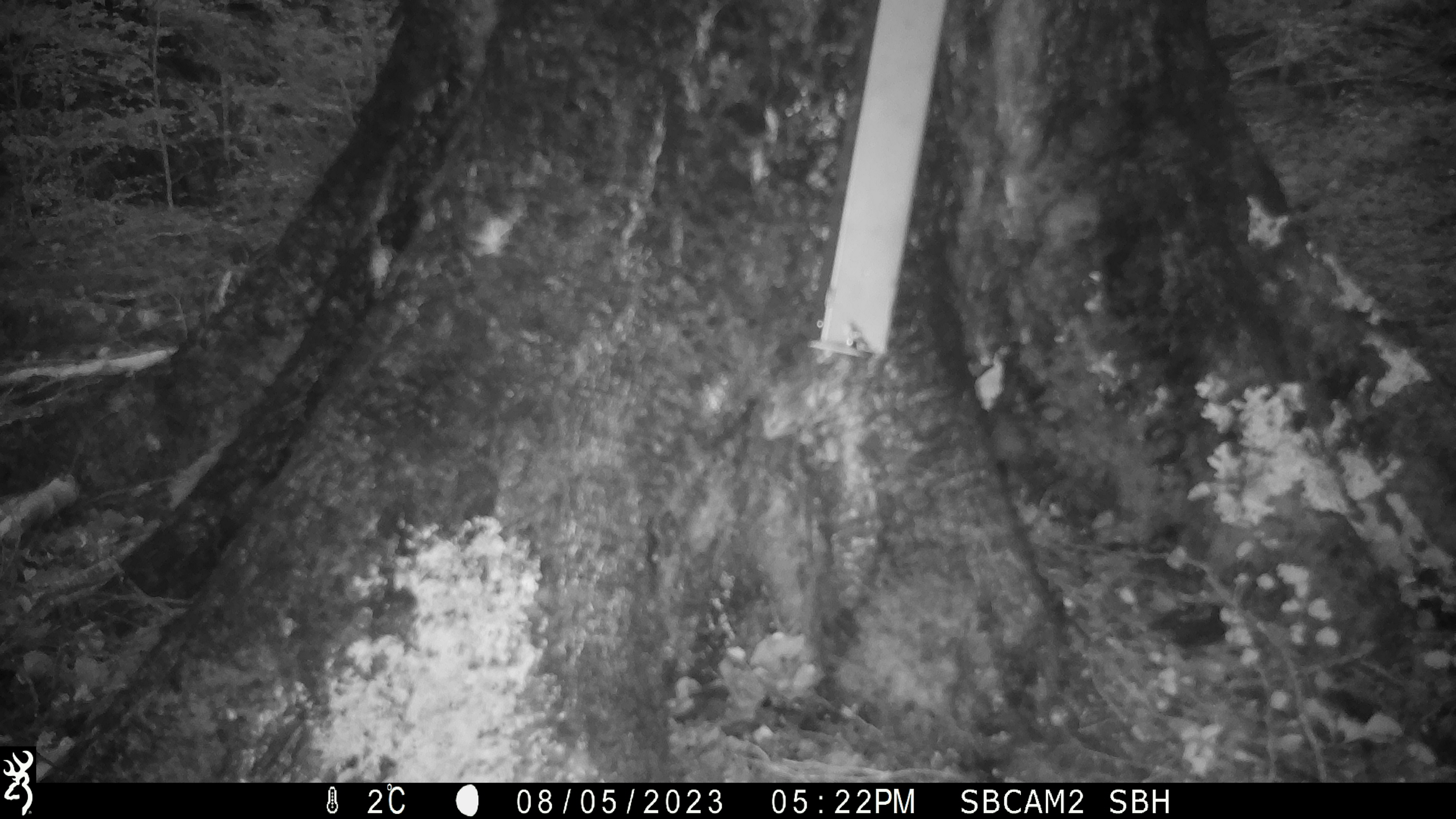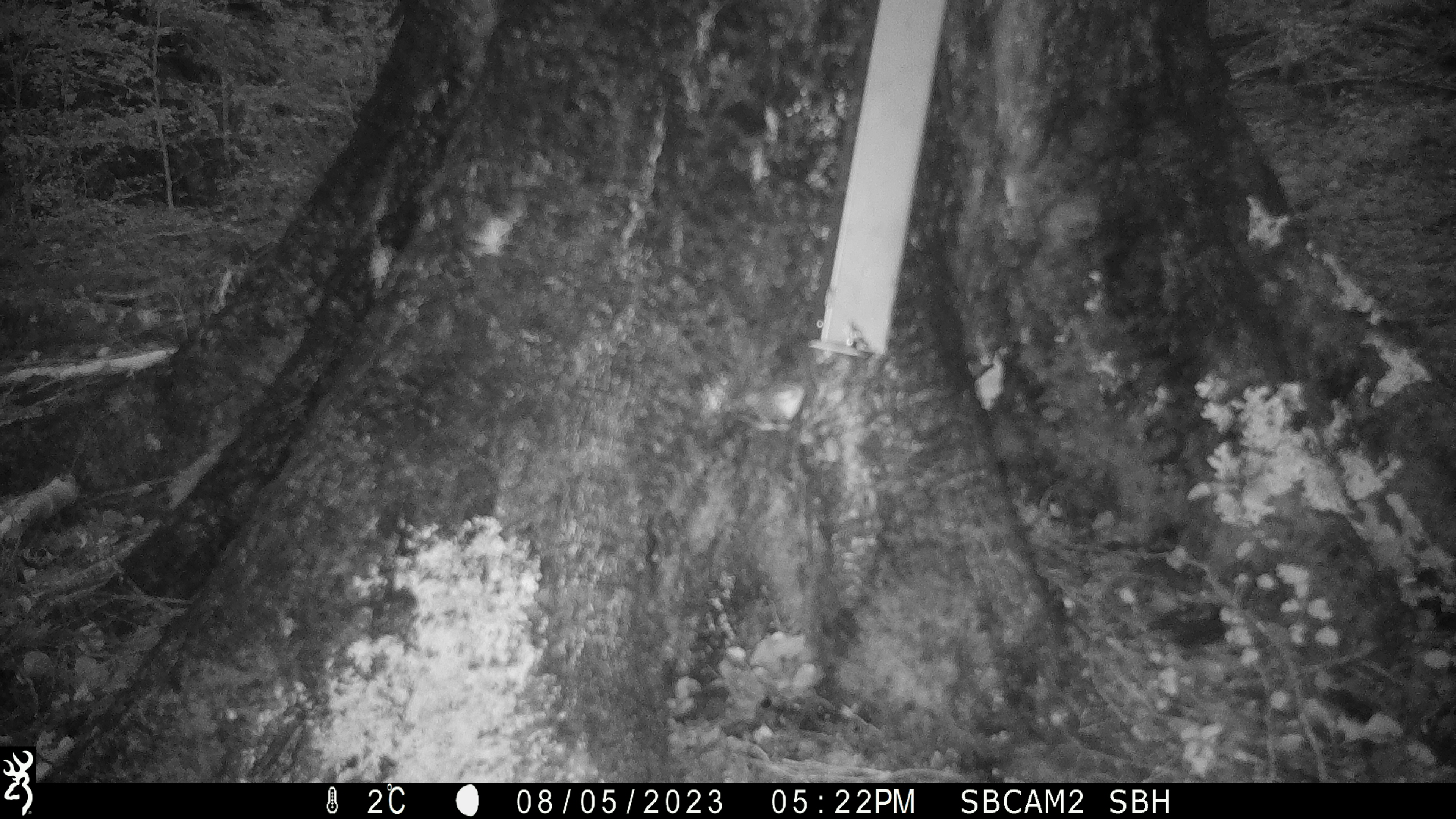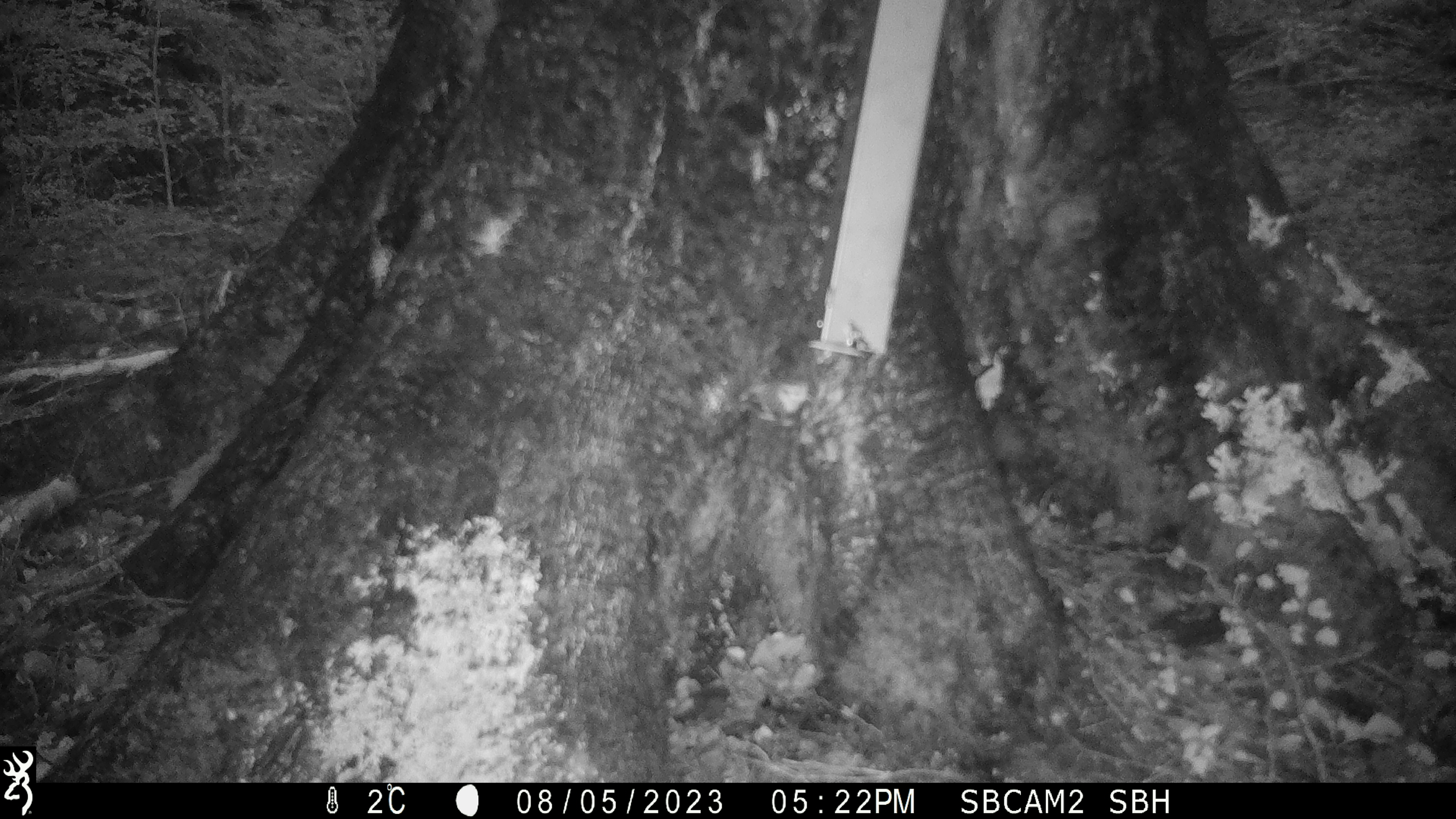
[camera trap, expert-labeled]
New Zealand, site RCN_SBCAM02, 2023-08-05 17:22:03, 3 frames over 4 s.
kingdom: Animalia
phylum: Chordata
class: Aves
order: Passeriformes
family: Acanthisittidae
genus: Acanthisitta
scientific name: Acanthisitta chloris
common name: rifleman